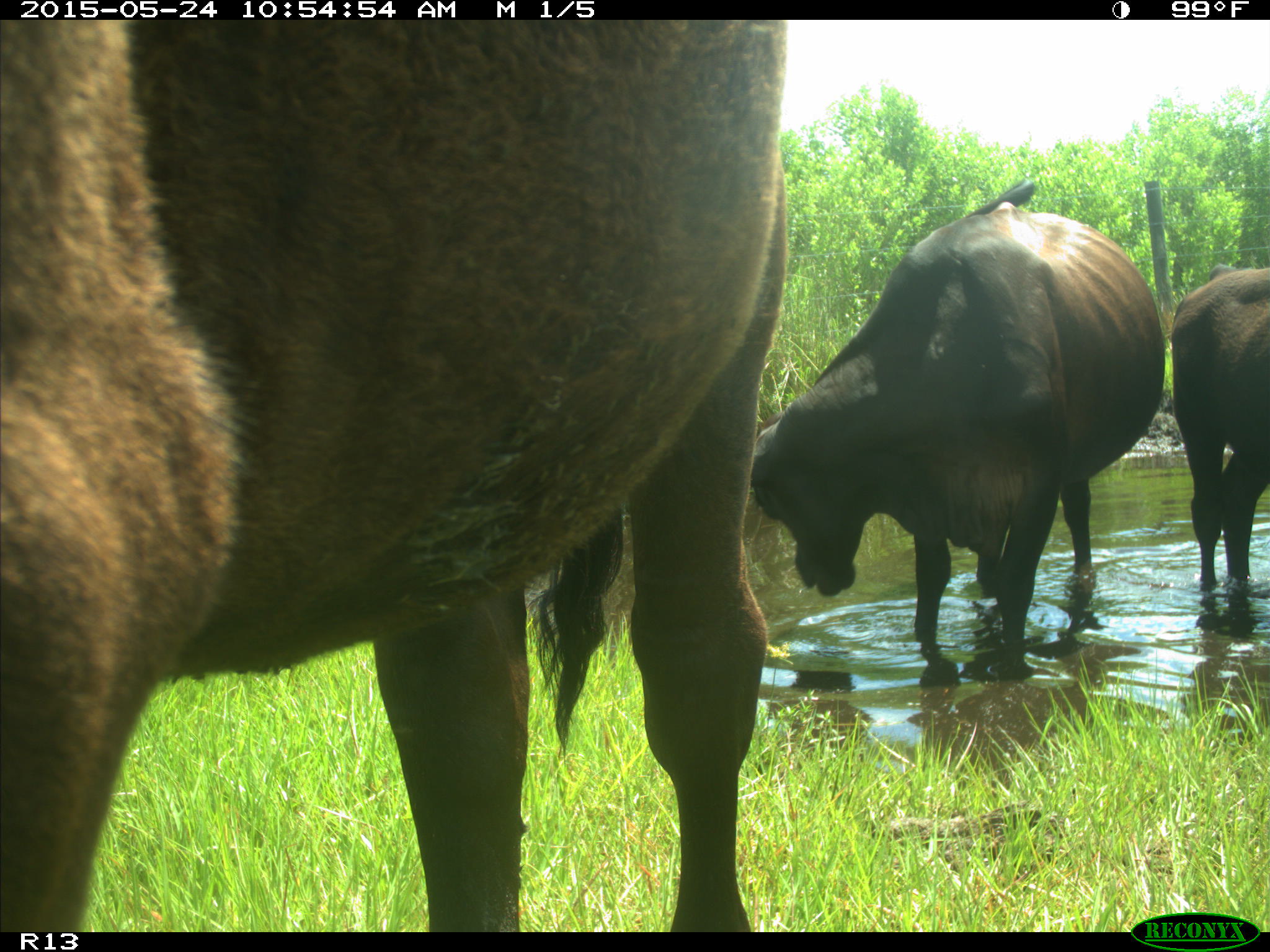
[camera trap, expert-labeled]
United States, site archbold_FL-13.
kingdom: Animalia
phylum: Chordata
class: Mammalia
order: Artiodactyla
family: Bovidae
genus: Bos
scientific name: Bos taurus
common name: domestic cow